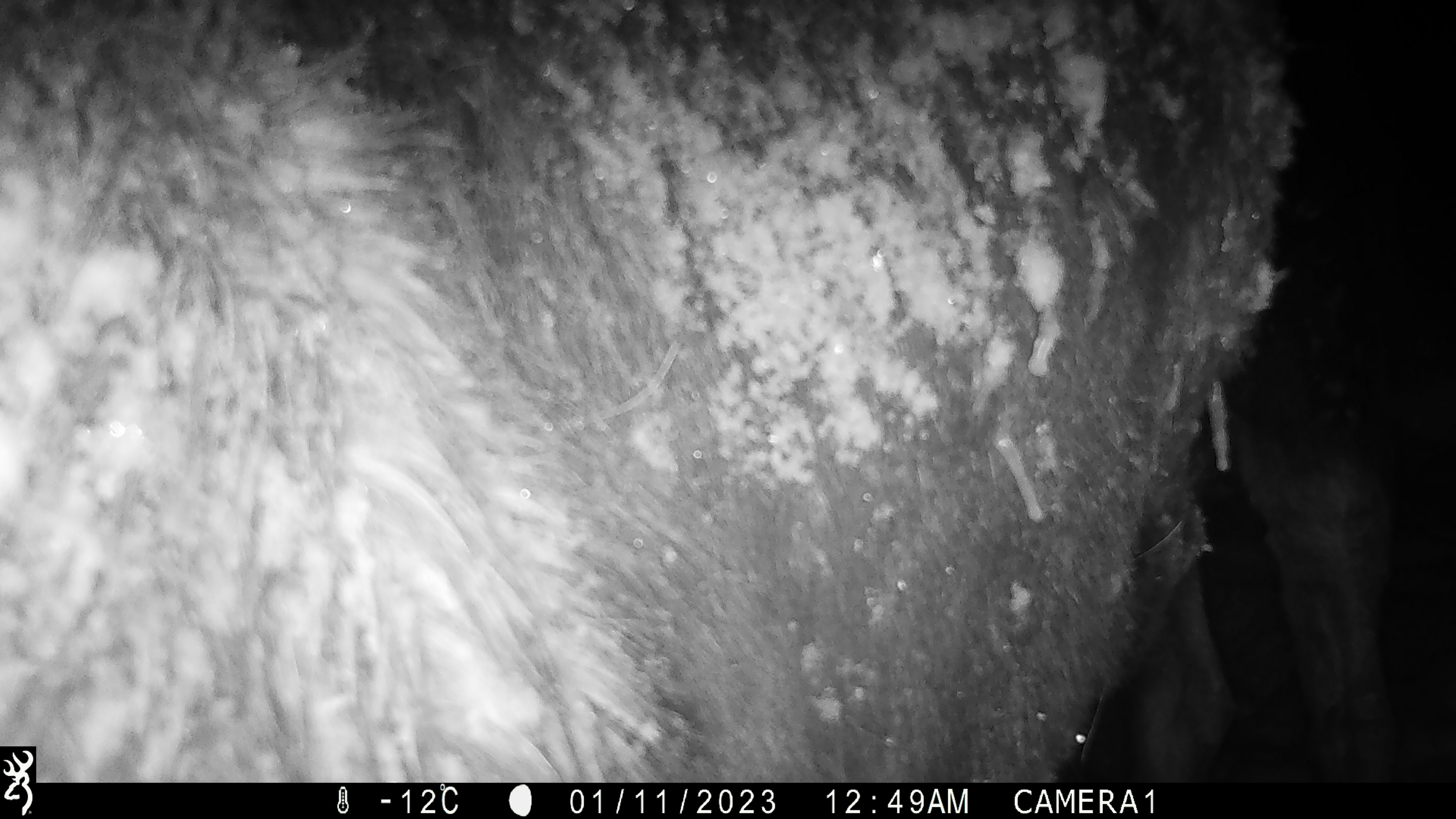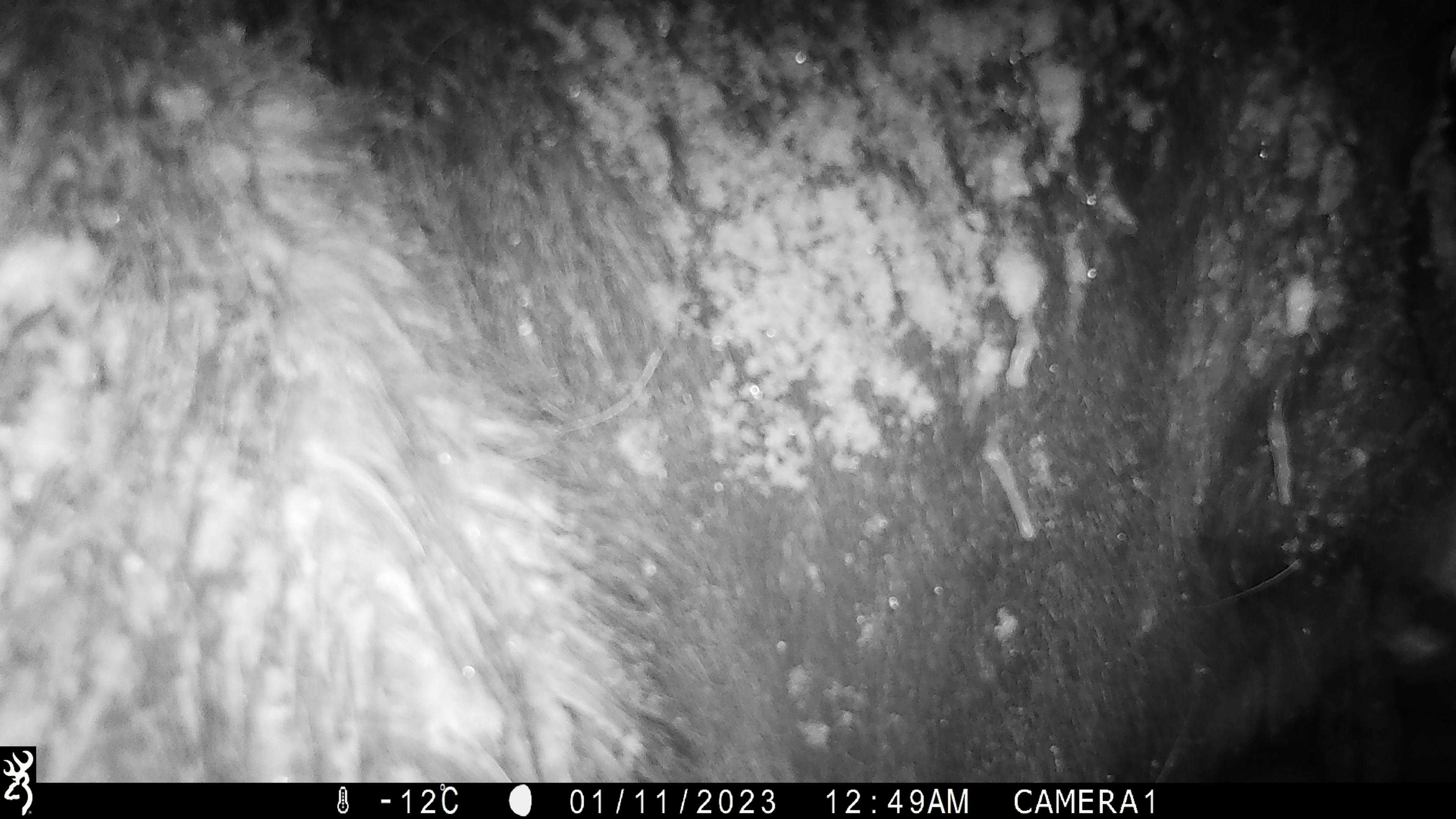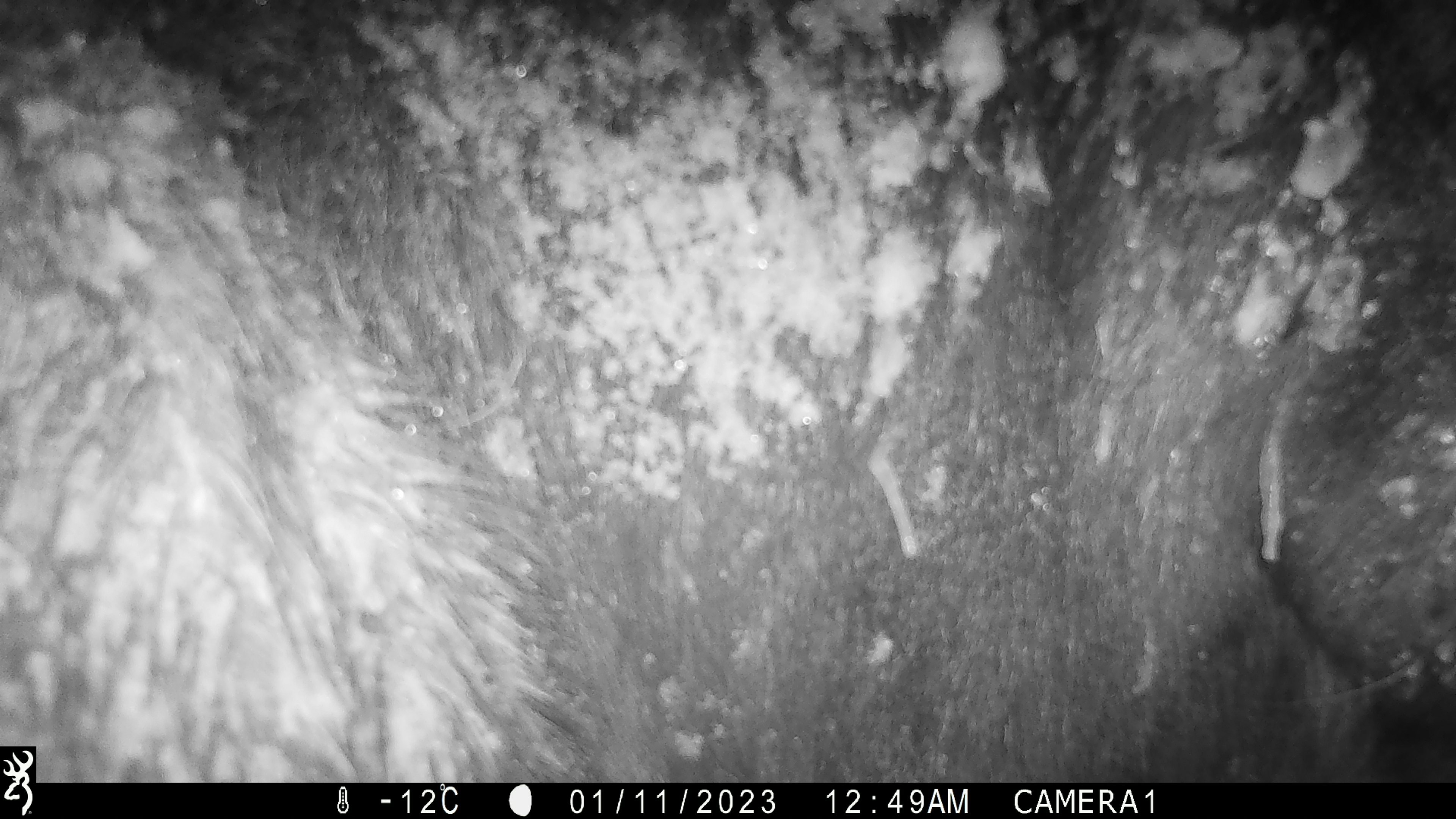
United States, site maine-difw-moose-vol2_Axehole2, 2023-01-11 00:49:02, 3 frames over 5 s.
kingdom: Animalia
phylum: Chordata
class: Mammalia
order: Artiodactyla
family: Cervidae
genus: Alces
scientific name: Alces alces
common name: moose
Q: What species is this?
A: Moose (Alces alces).